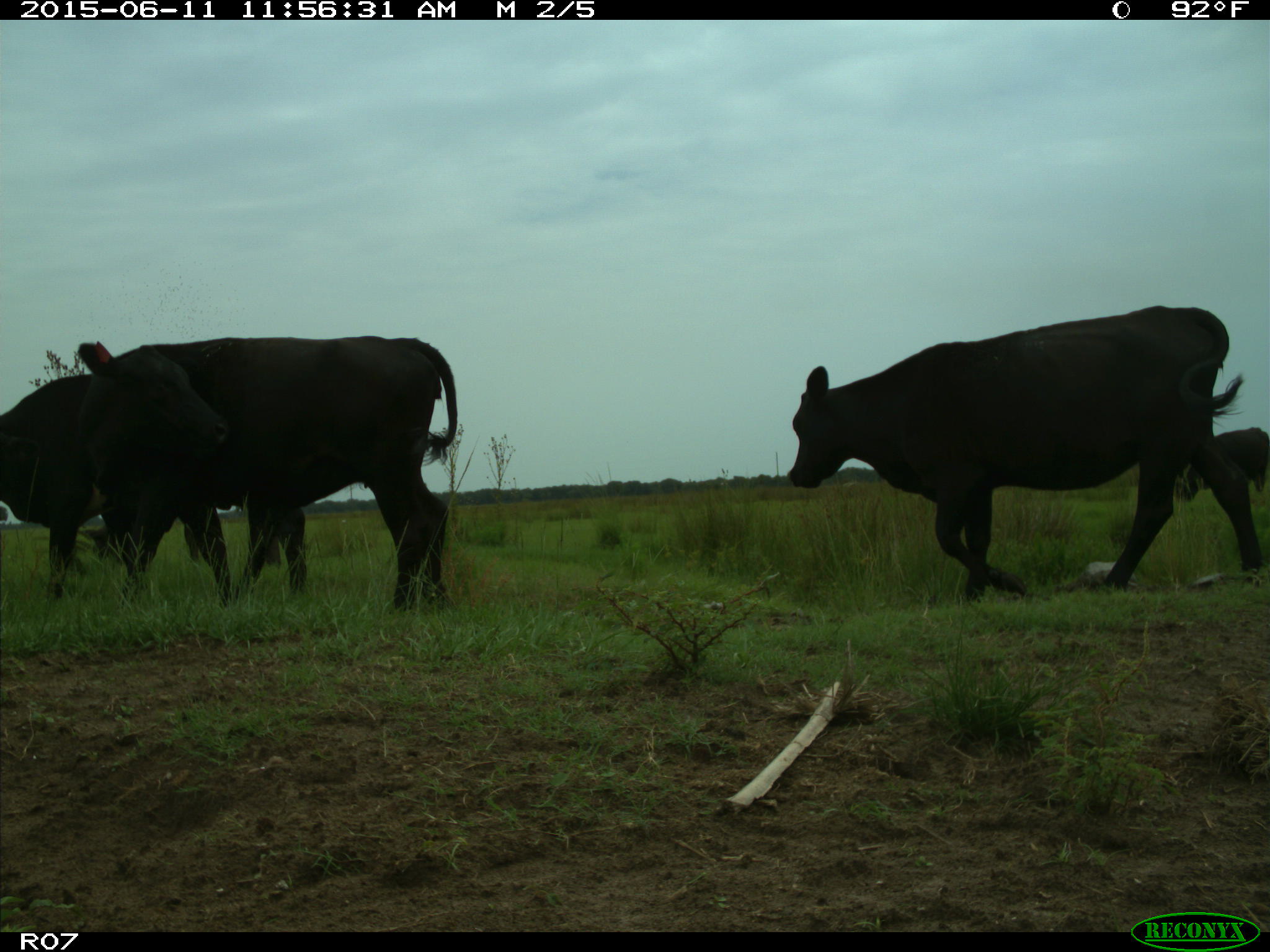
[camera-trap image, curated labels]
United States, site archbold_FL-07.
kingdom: Animalia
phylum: Chordata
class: Mammalia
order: Artiodactyla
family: Bovidae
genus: Bos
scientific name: Bos taurus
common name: domestic cow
Bos taurus (domestic cow).